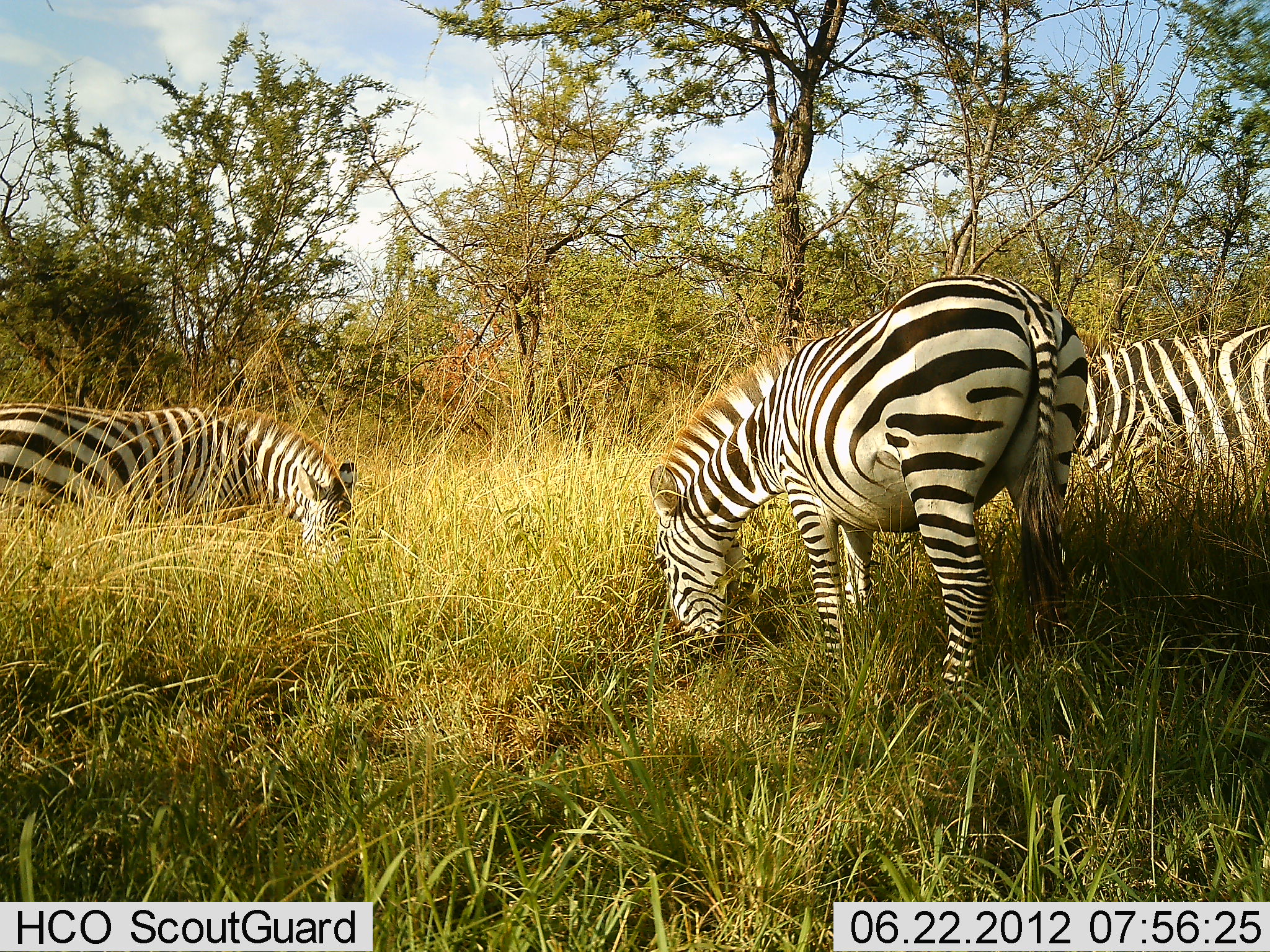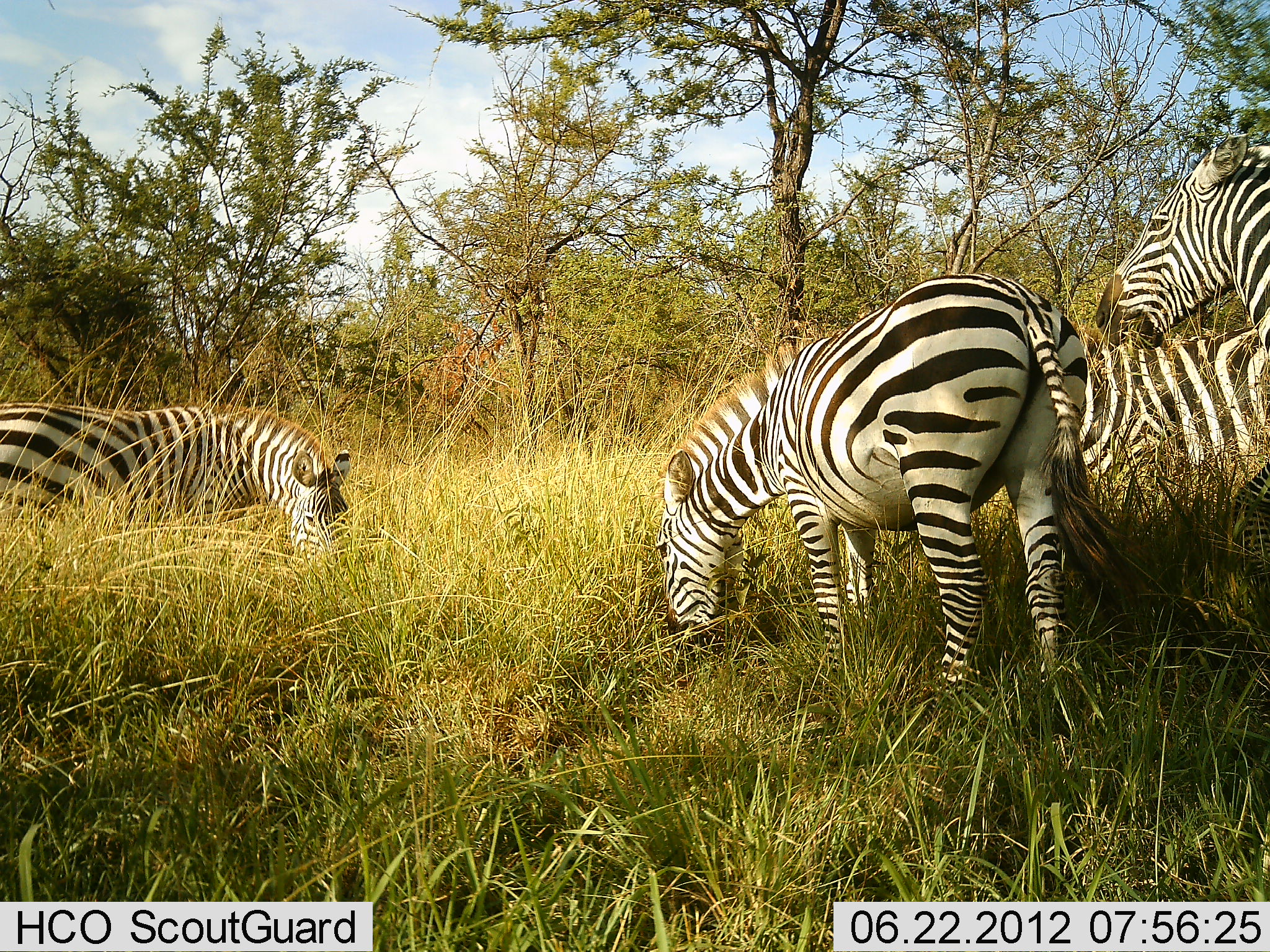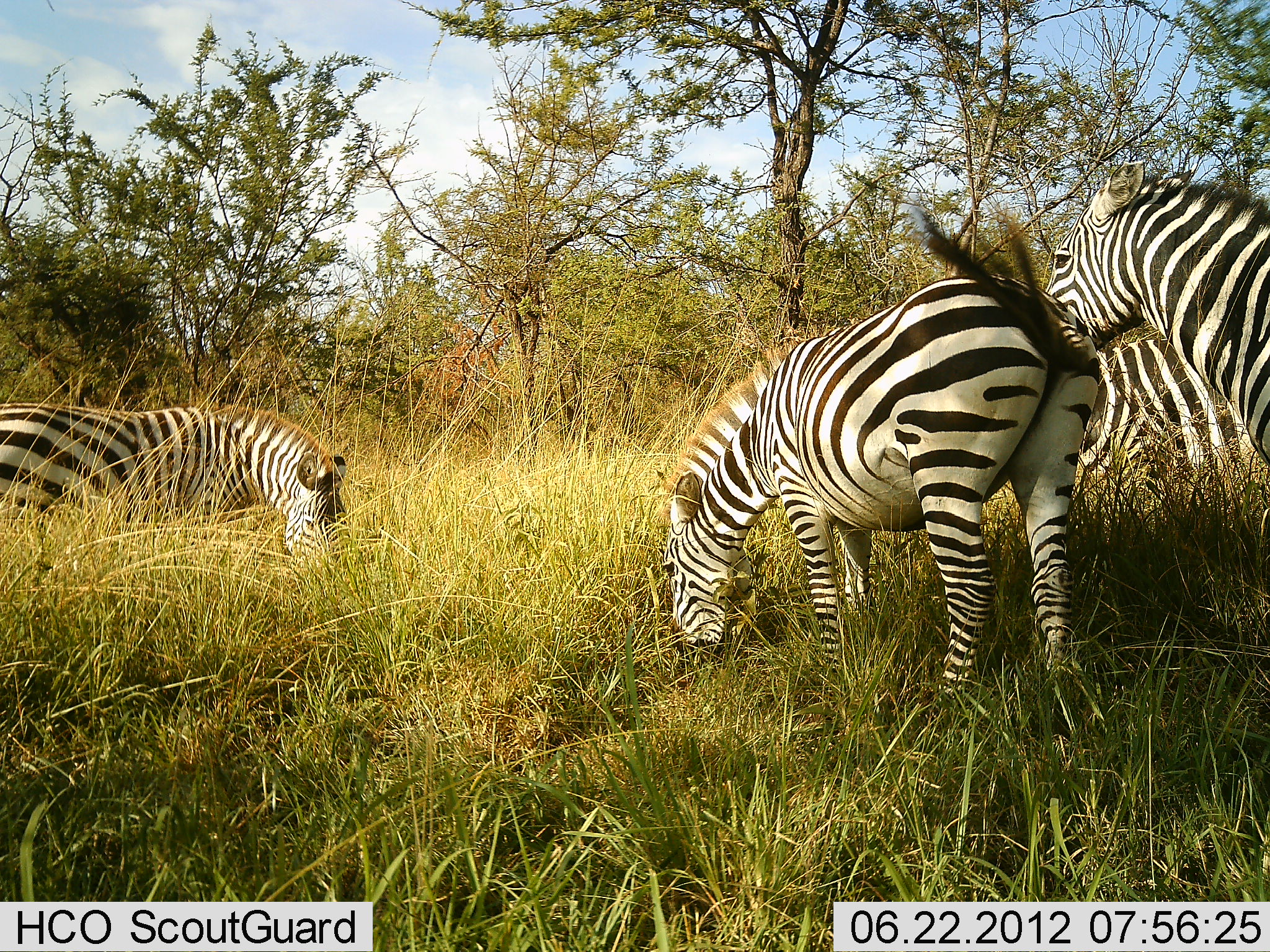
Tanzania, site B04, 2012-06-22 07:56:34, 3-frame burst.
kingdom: Animalia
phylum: Chordata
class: Mammalia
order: Perissodactyla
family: Equidae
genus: Equus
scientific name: Equus quagga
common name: plains zebra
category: zebra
Zebra (plains zebra) (Equus quagga), count 4. Behavior (volunteer vote fractions): standing 30%, resting 10%, moving 40%, interacting 0%. Young present (vote fraction): 0%. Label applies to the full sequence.